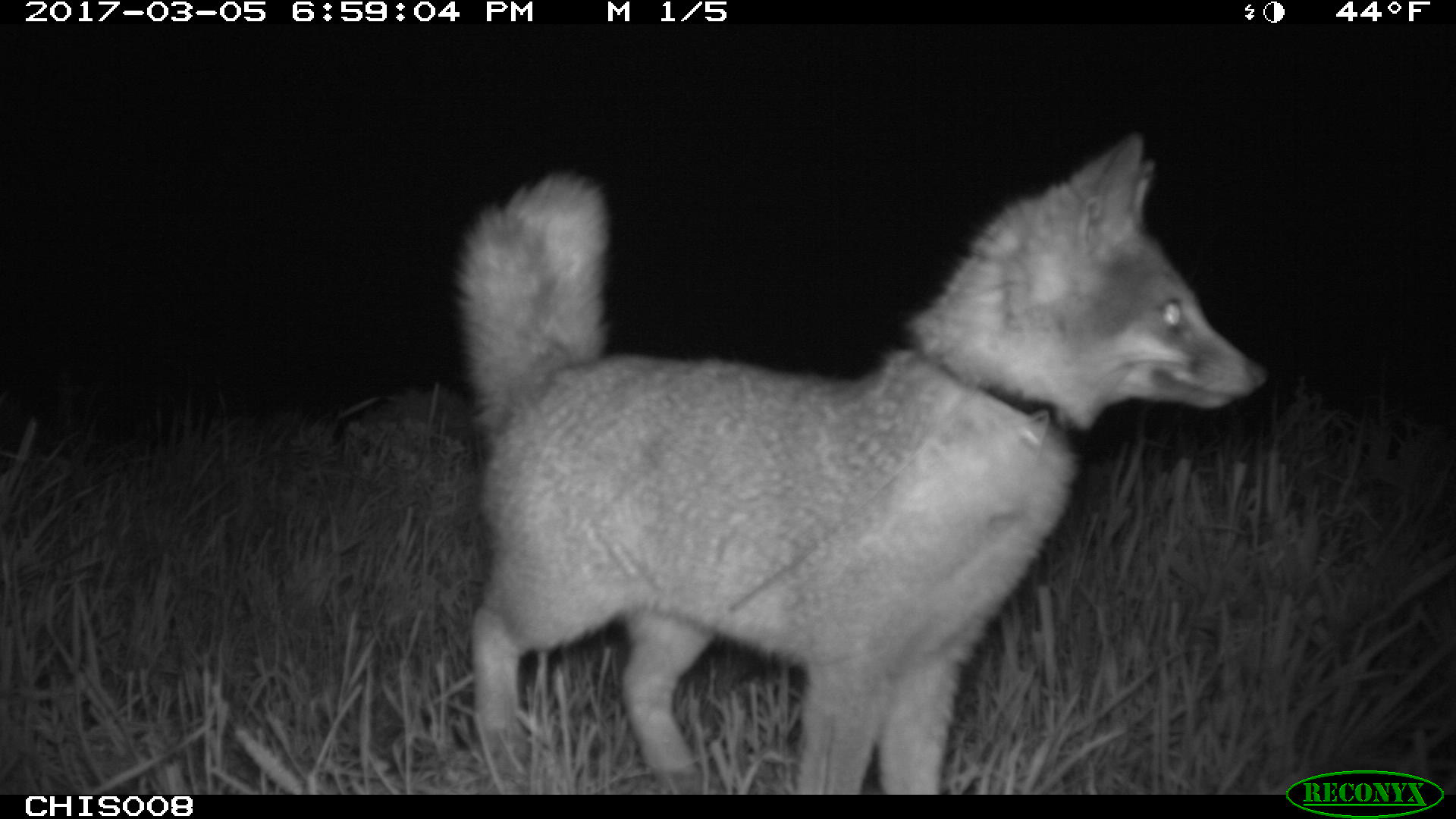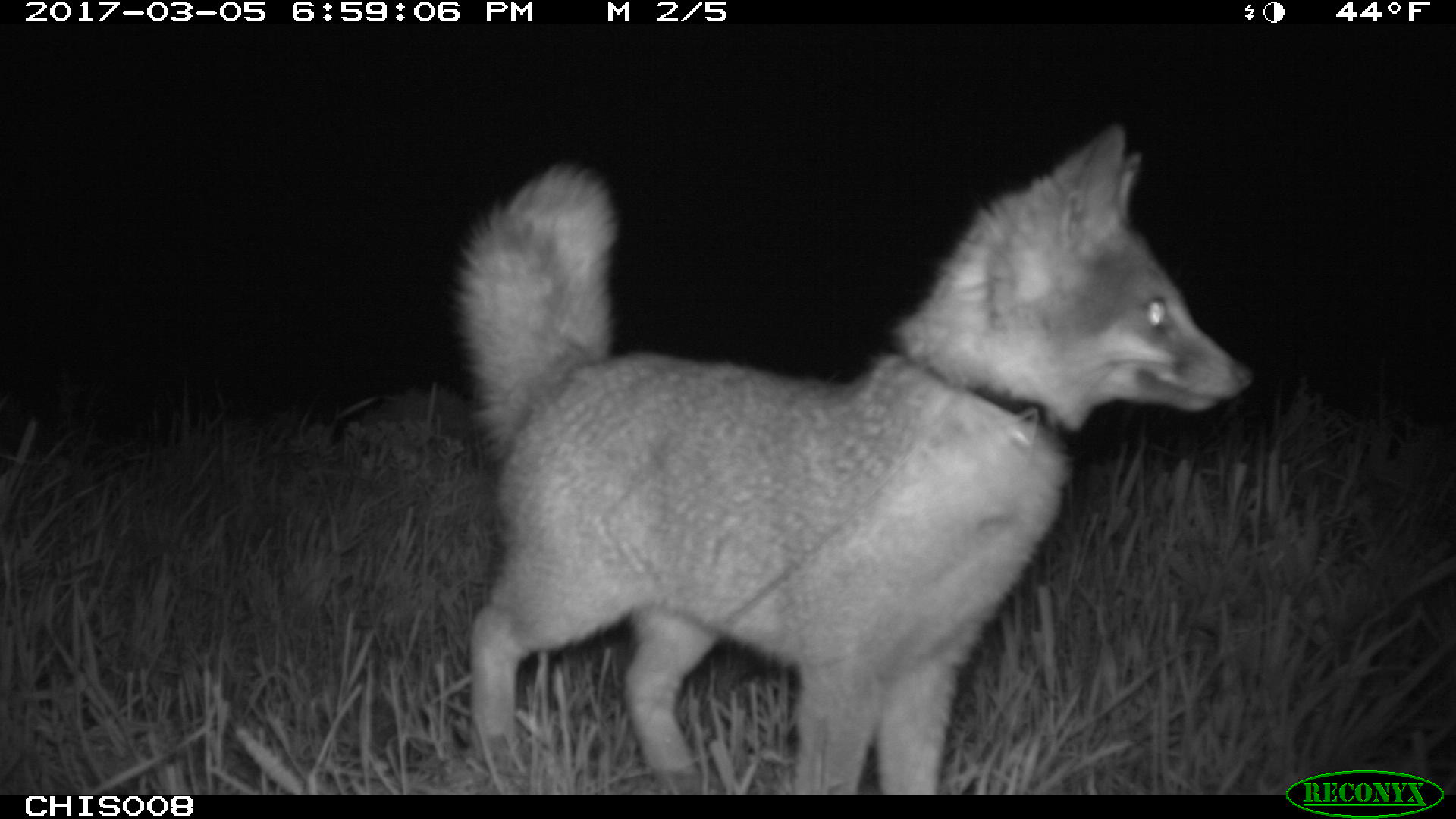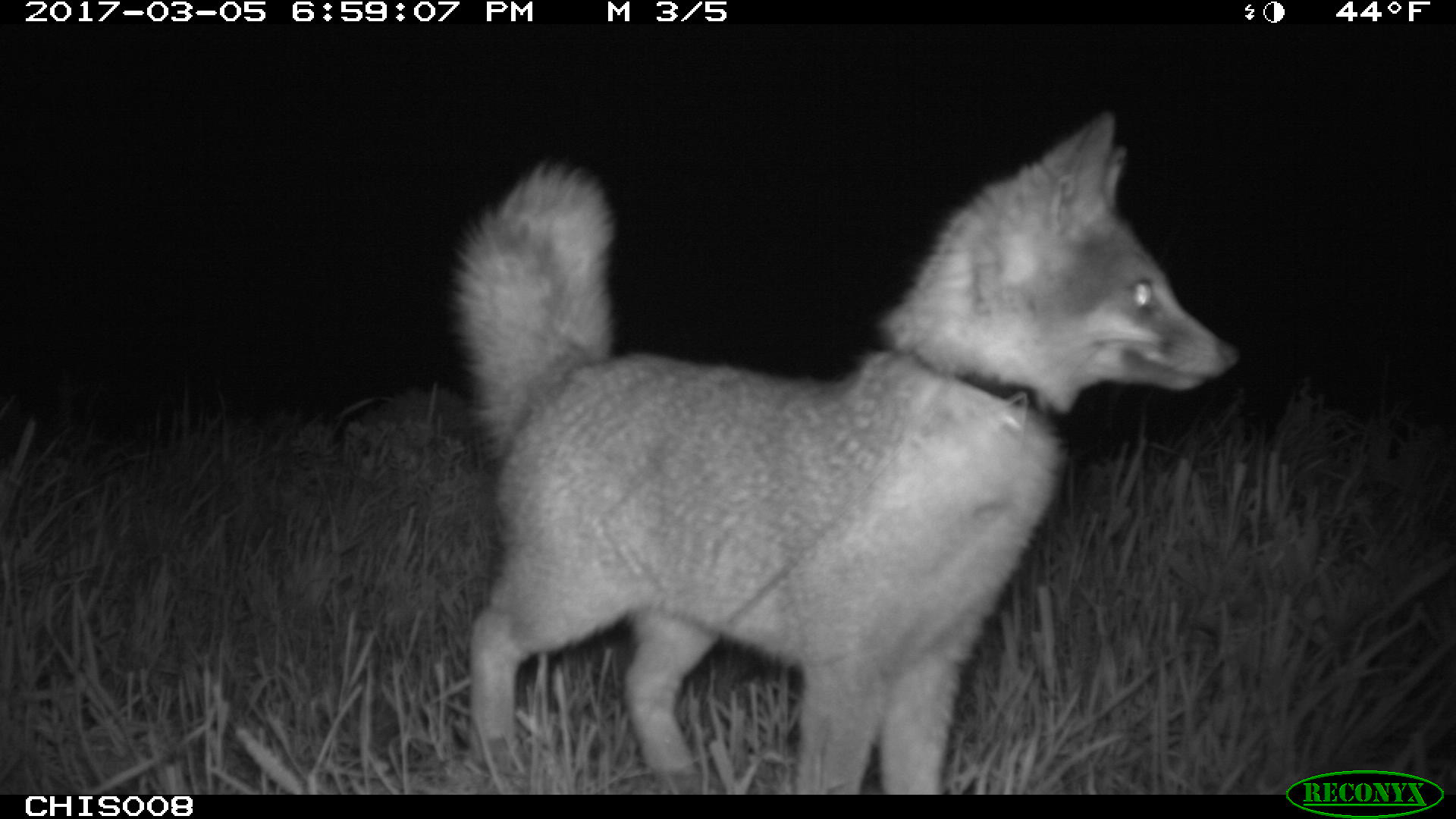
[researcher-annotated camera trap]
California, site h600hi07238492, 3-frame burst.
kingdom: Animalia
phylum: Chordata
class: Mammalia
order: Carnivora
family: Canidae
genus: Urocyon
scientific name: Urocyon littoralis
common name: island fox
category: fox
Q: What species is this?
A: Fox (island fox) (Urocyon littoralis).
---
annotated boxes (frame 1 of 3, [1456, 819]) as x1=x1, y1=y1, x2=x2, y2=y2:
fox: x1=453, y1=132, x2=1269, y2=795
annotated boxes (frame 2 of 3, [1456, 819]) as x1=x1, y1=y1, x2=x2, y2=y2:
fox: x1=439, y1=120, x2=1257, y2=792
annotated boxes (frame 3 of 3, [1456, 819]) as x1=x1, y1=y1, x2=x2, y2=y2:
fox: x1=447, y1=108, x2=1237, y2=794